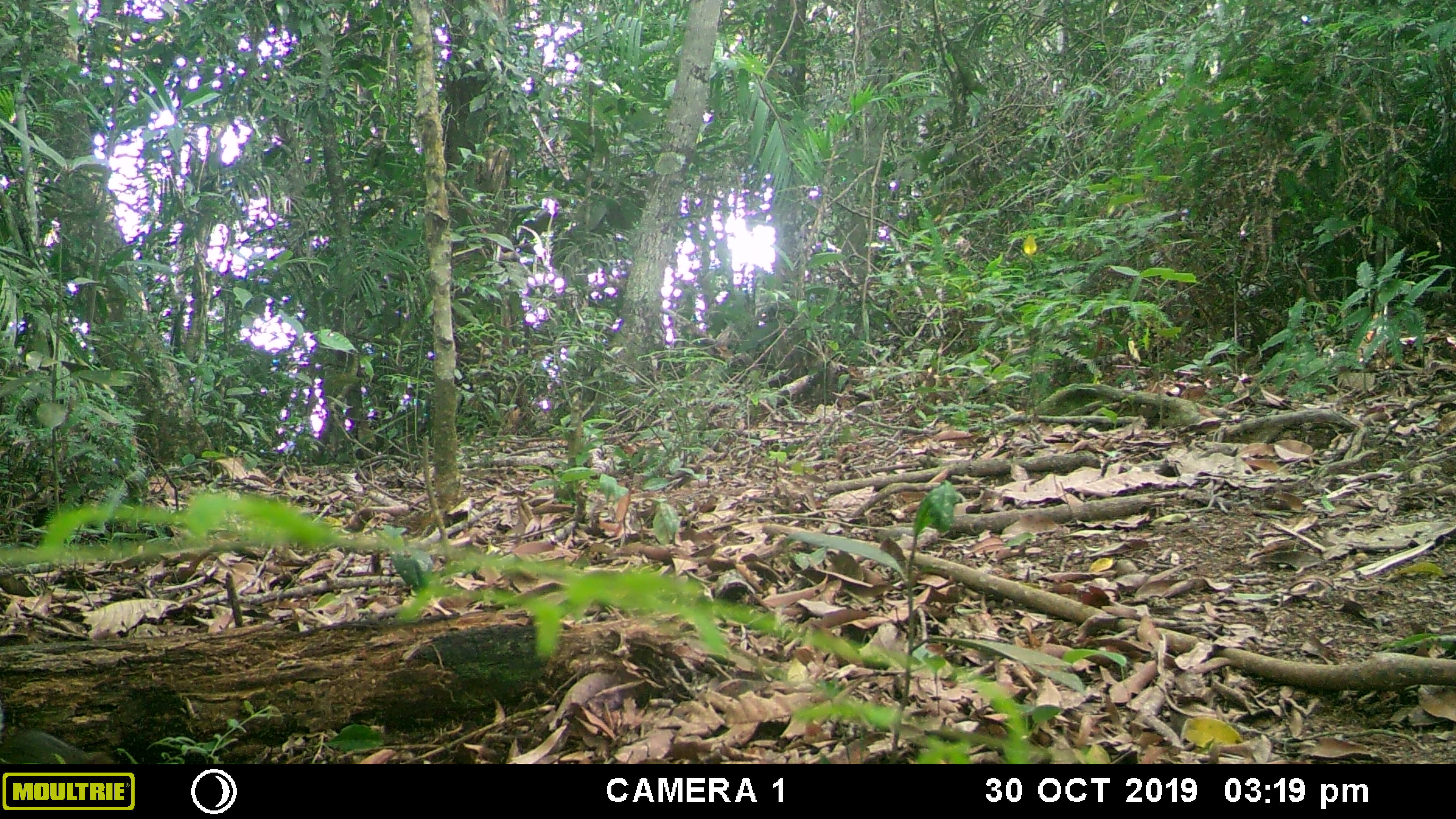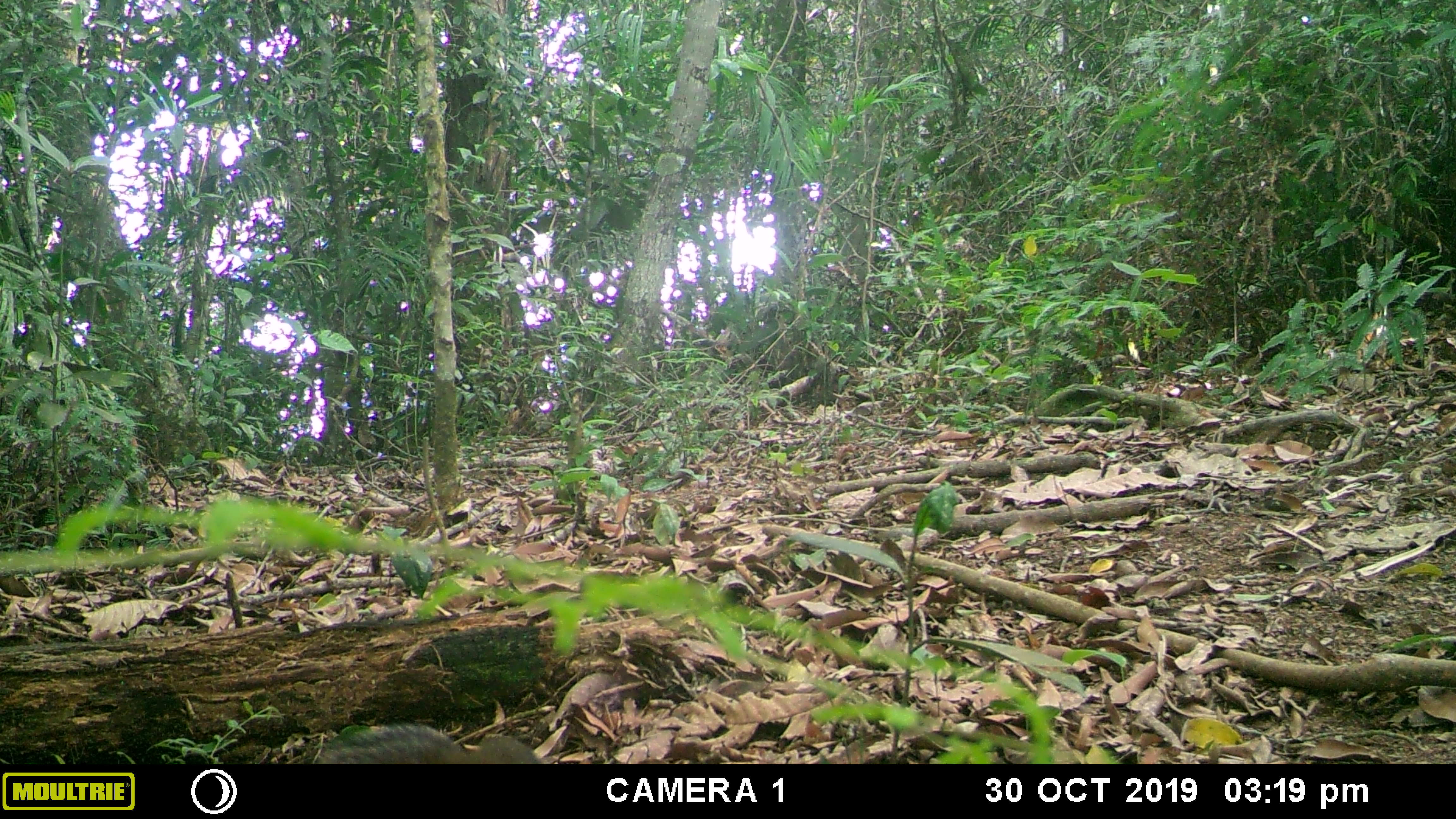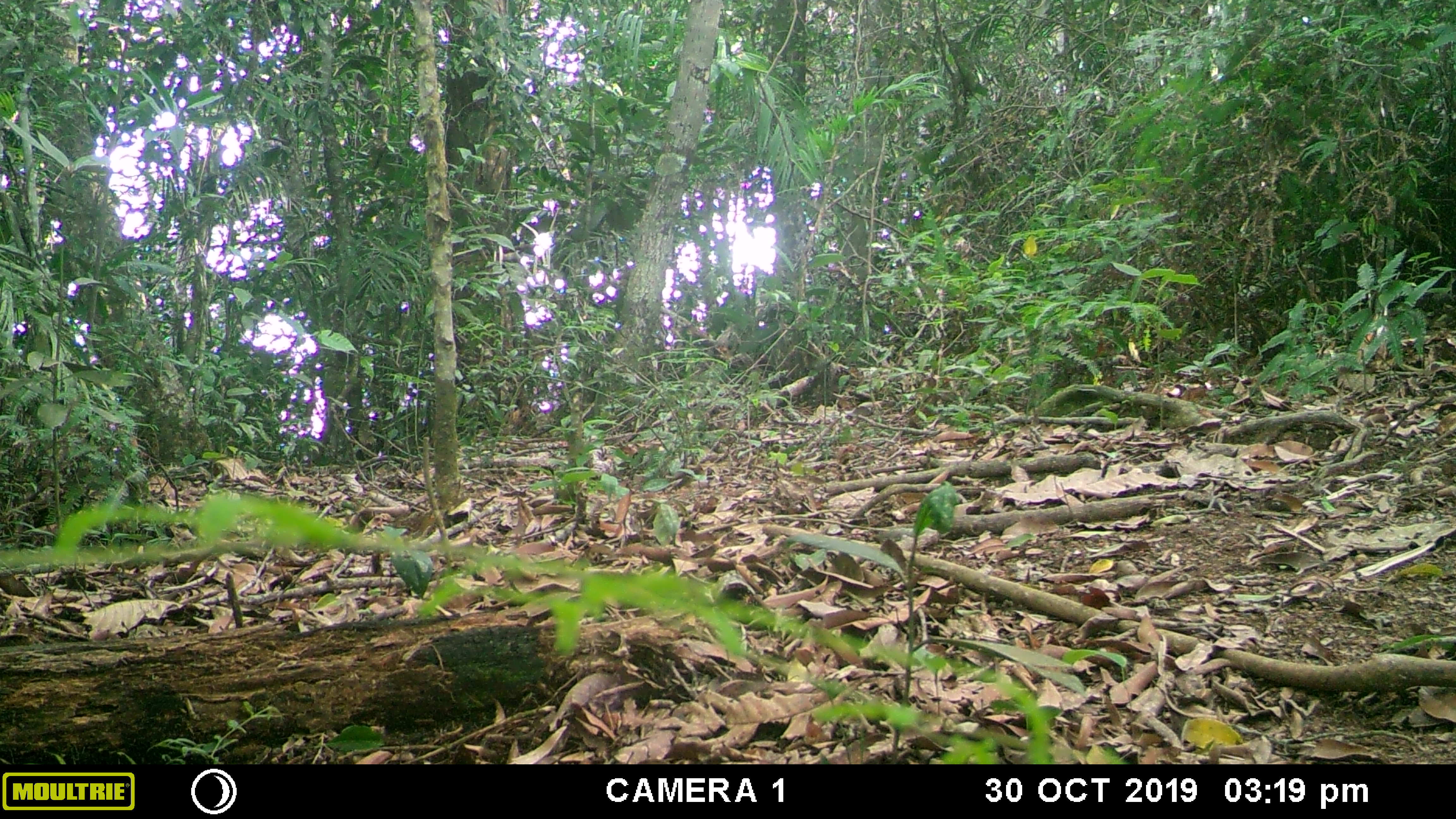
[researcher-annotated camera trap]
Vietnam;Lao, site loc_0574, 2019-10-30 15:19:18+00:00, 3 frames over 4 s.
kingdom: Animalia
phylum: Chordata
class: Mammalia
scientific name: Mammalia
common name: mammal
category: unidentified small mammal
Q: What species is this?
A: Unidentified small mammal (mammal) (Mammalia).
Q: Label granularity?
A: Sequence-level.